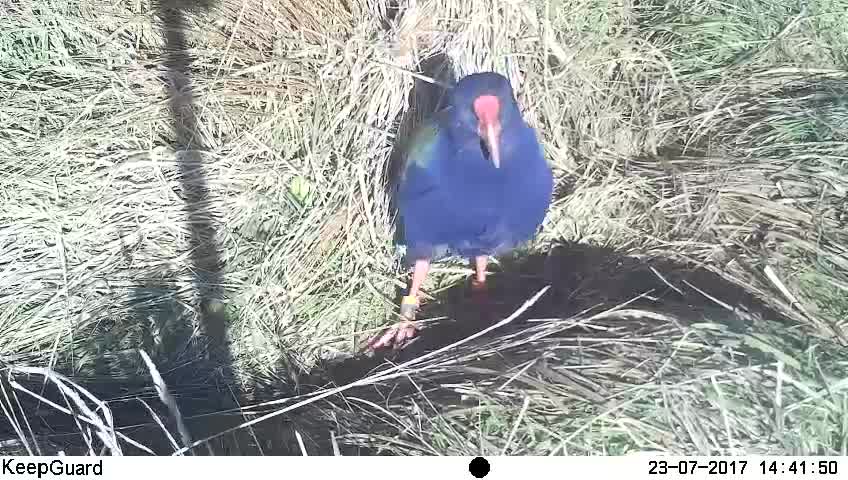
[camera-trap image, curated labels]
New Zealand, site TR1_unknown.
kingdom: Animalia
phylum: Chordata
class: Aves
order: Gruiformes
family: Rallidae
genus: Porphyrio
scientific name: Porphyrio mantelli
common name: takahe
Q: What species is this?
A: Takahe (Porphyrio mantelli).